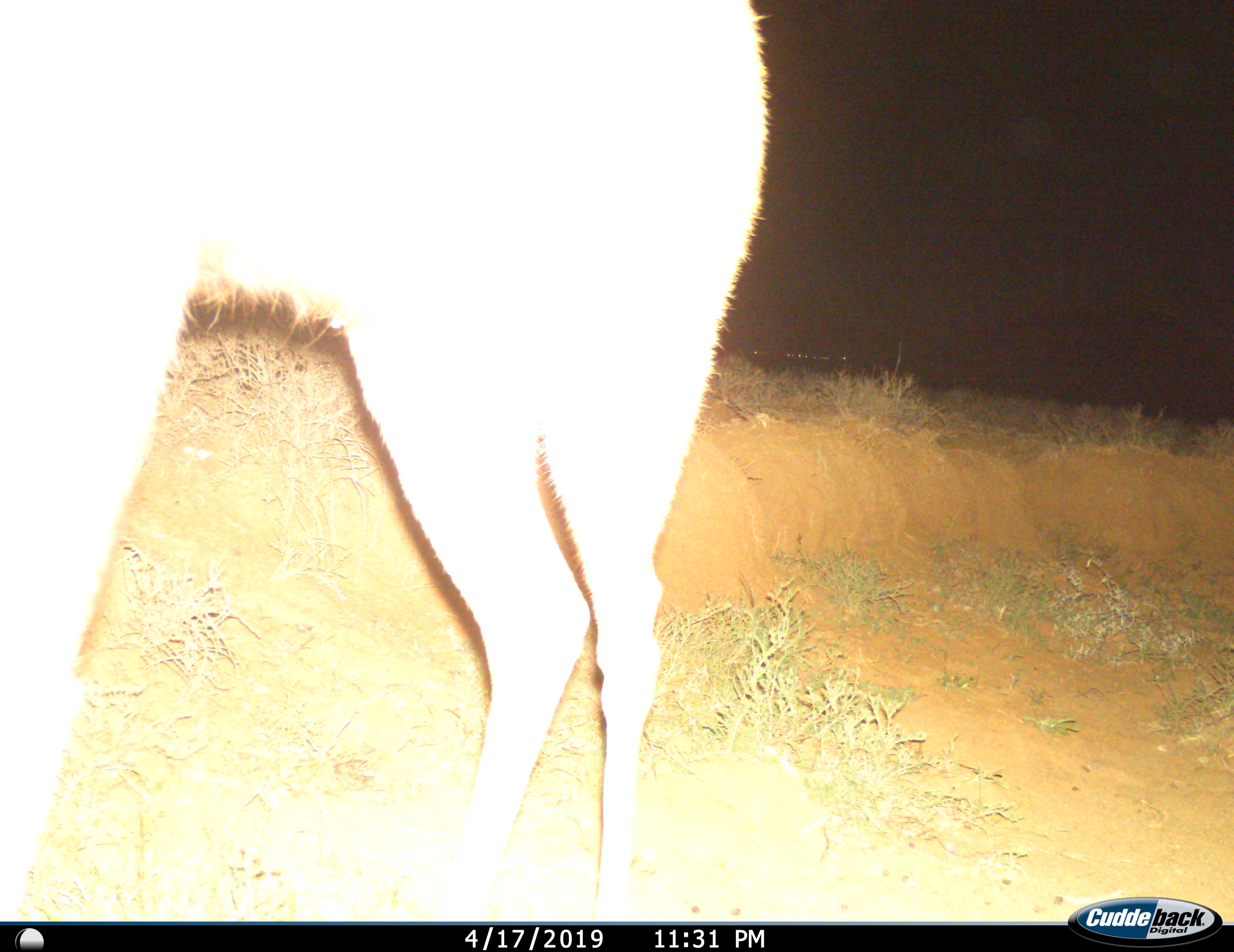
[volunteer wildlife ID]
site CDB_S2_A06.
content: unidentified animal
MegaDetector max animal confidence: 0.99